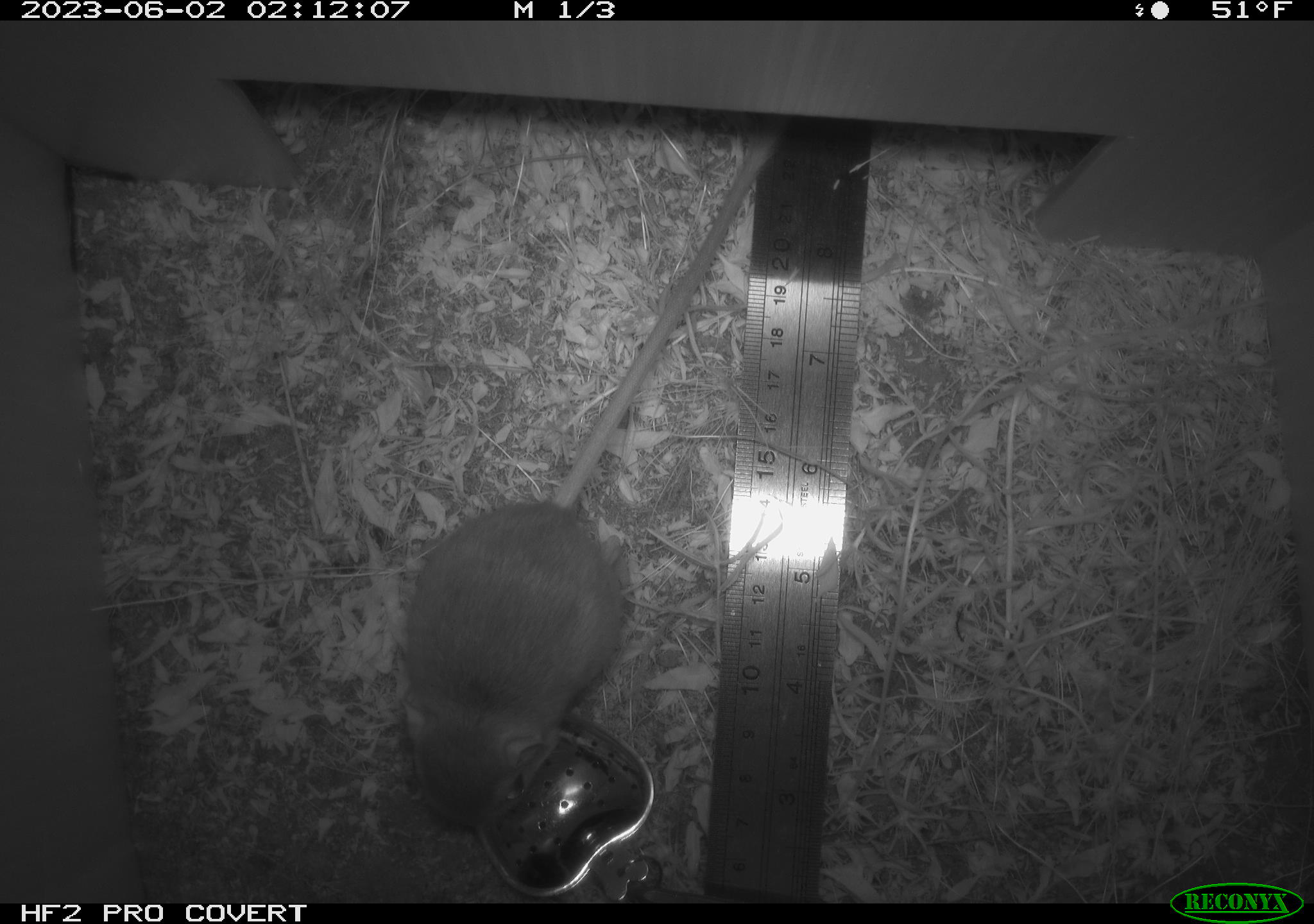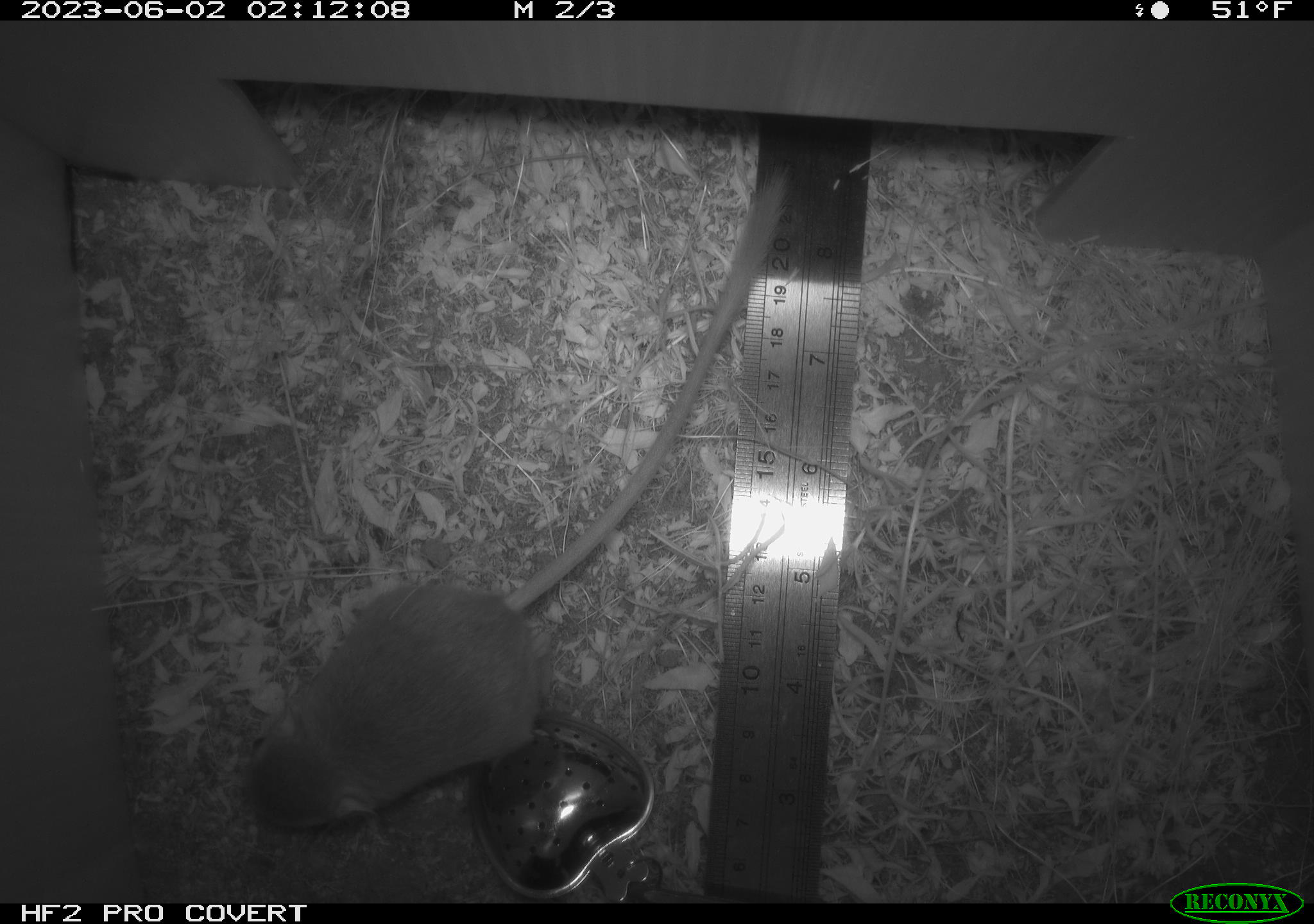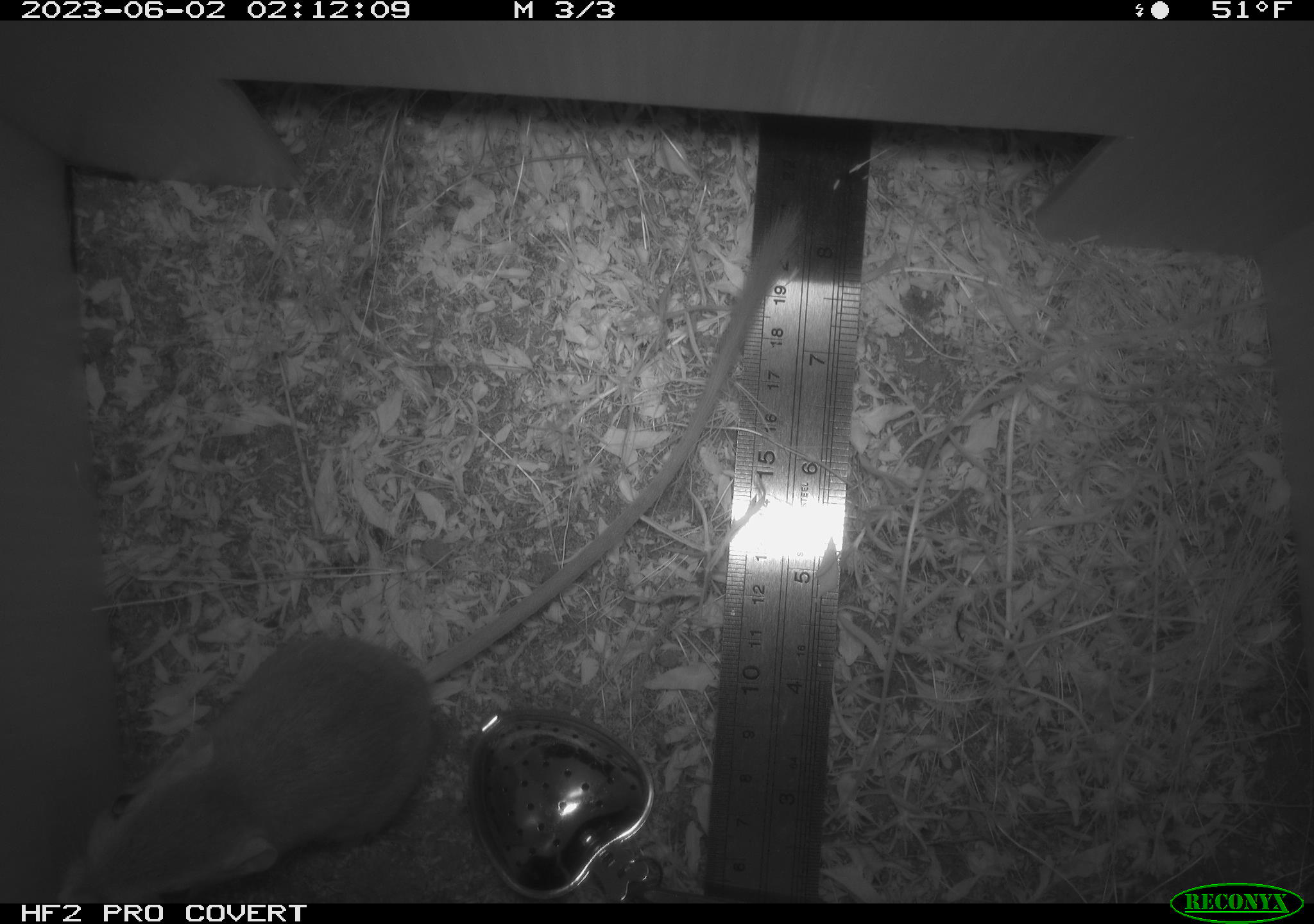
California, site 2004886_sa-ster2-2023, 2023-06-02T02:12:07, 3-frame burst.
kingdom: Animalia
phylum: Chordata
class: Mammalia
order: Rodentia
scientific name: Rodentia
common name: mouse species